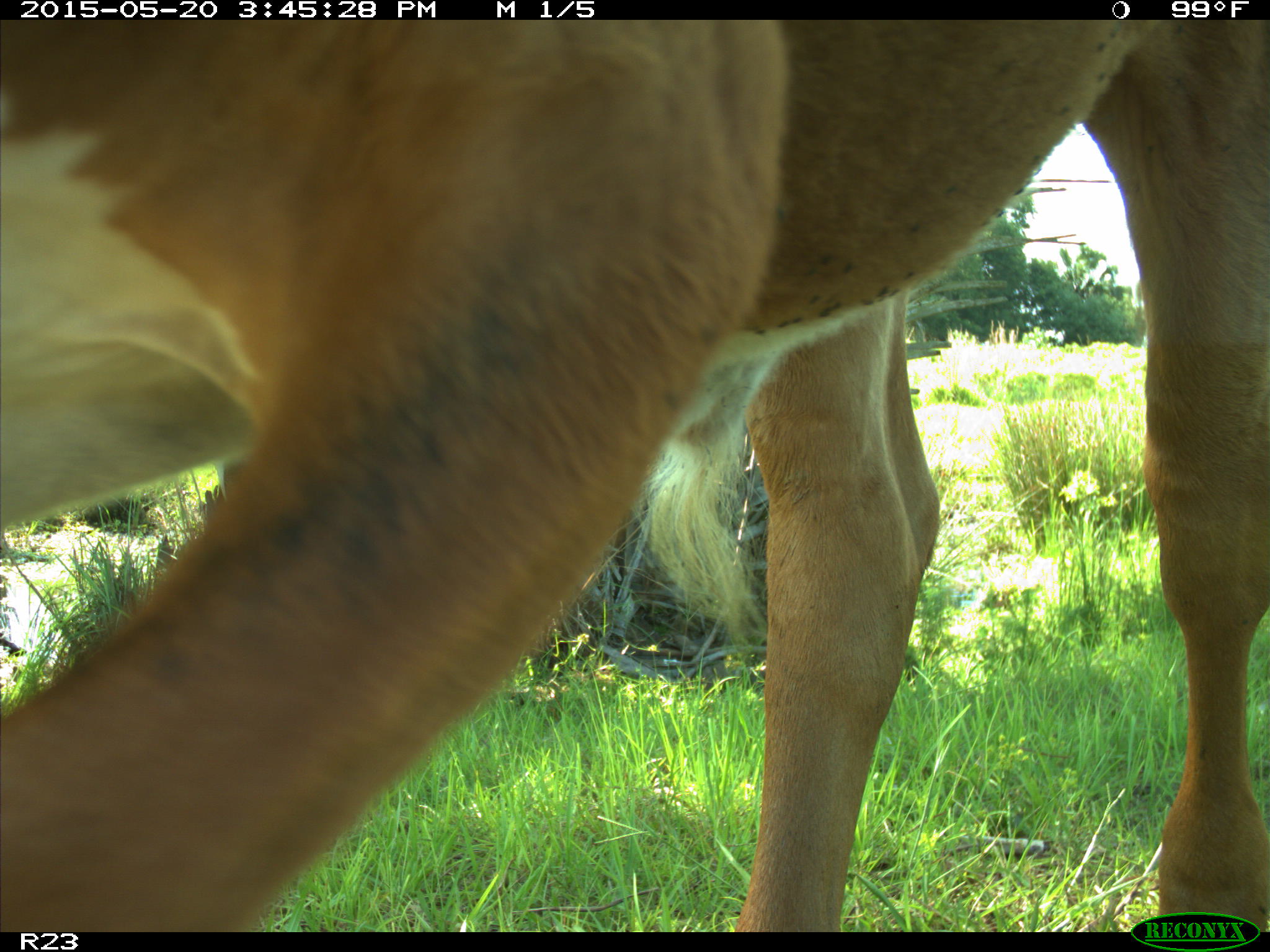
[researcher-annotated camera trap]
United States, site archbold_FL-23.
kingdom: Animalia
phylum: Chordata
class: Mammalia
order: Artiodactyla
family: Bovidae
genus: Bos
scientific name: Bos taurus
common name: domestic cow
Bos taurus (domestic cow).